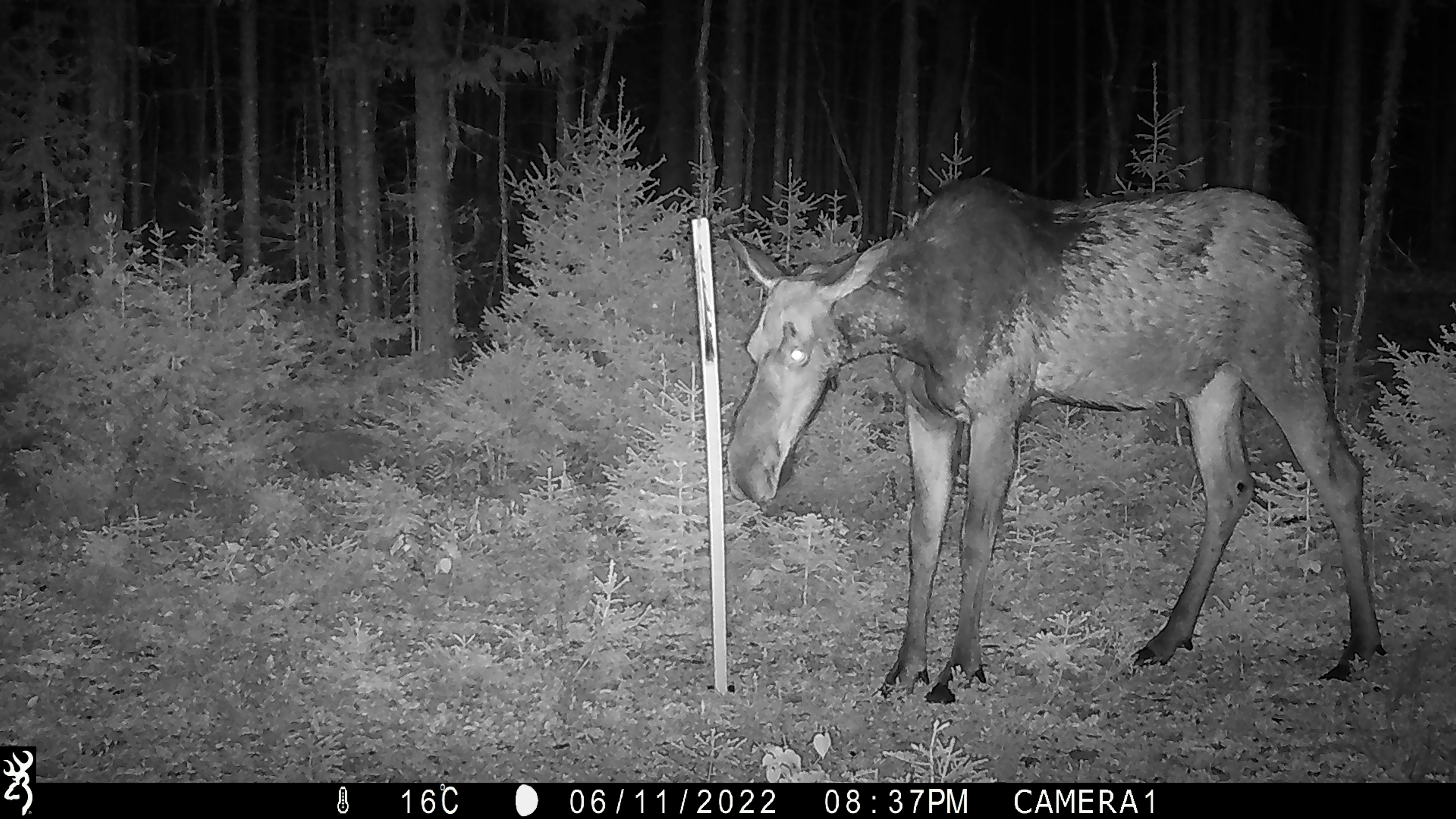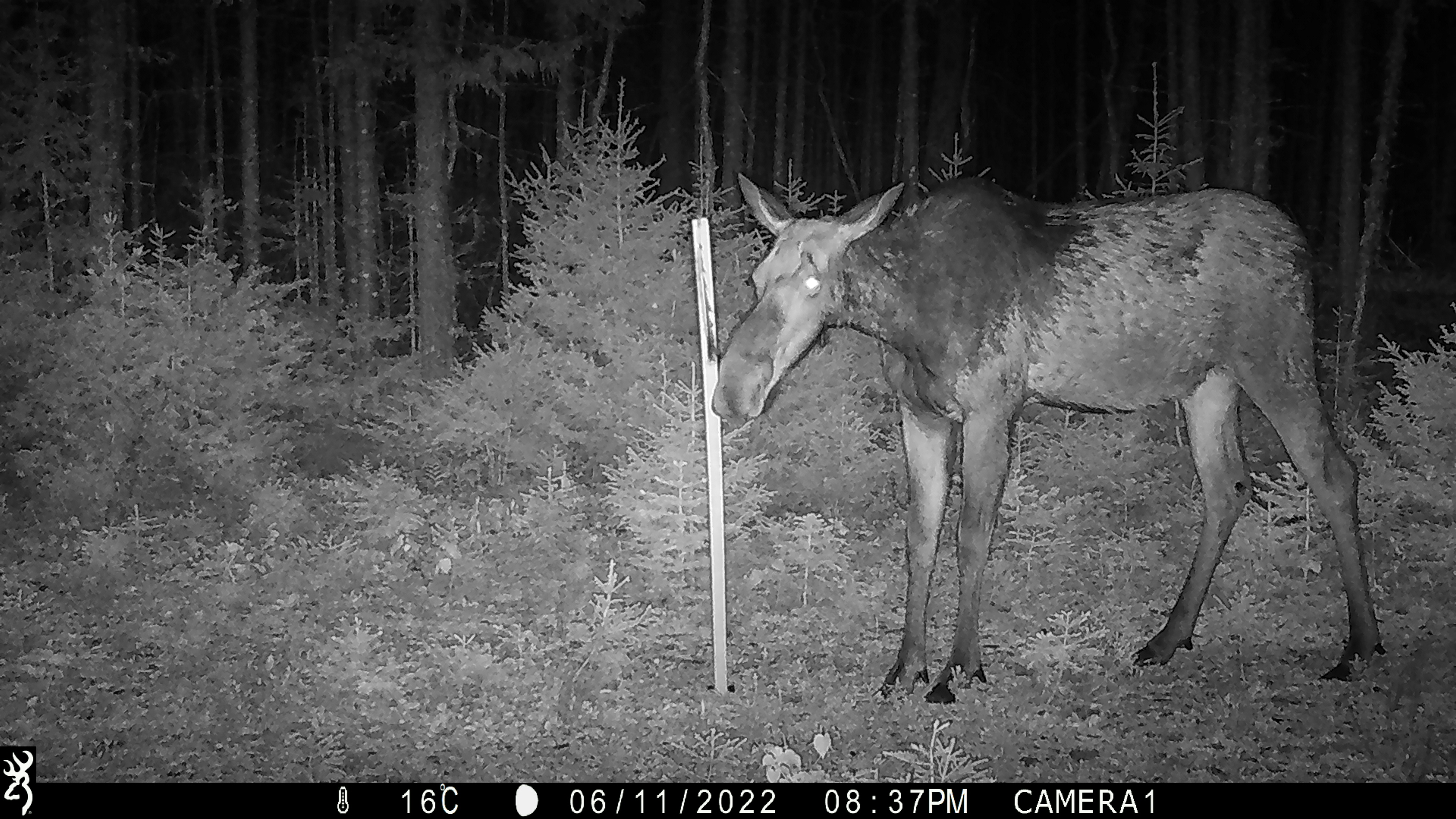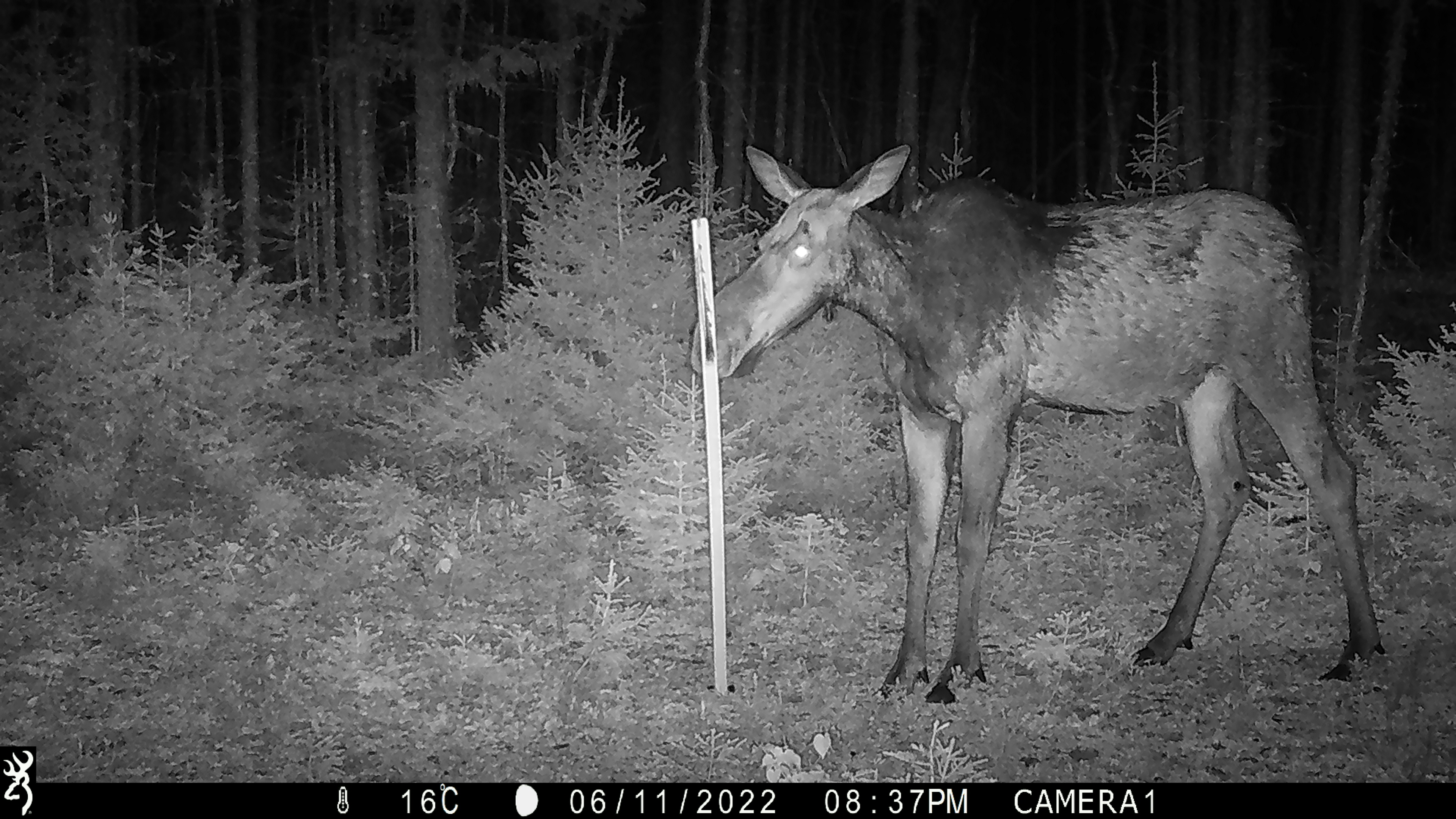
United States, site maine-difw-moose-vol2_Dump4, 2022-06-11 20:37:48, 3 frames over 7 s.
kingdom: Animalia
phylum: Chordata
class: Mammalia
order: Artiodactyla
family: Cervidae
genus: Alces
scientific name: Alces alces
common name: moose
Moose (Alces alces).